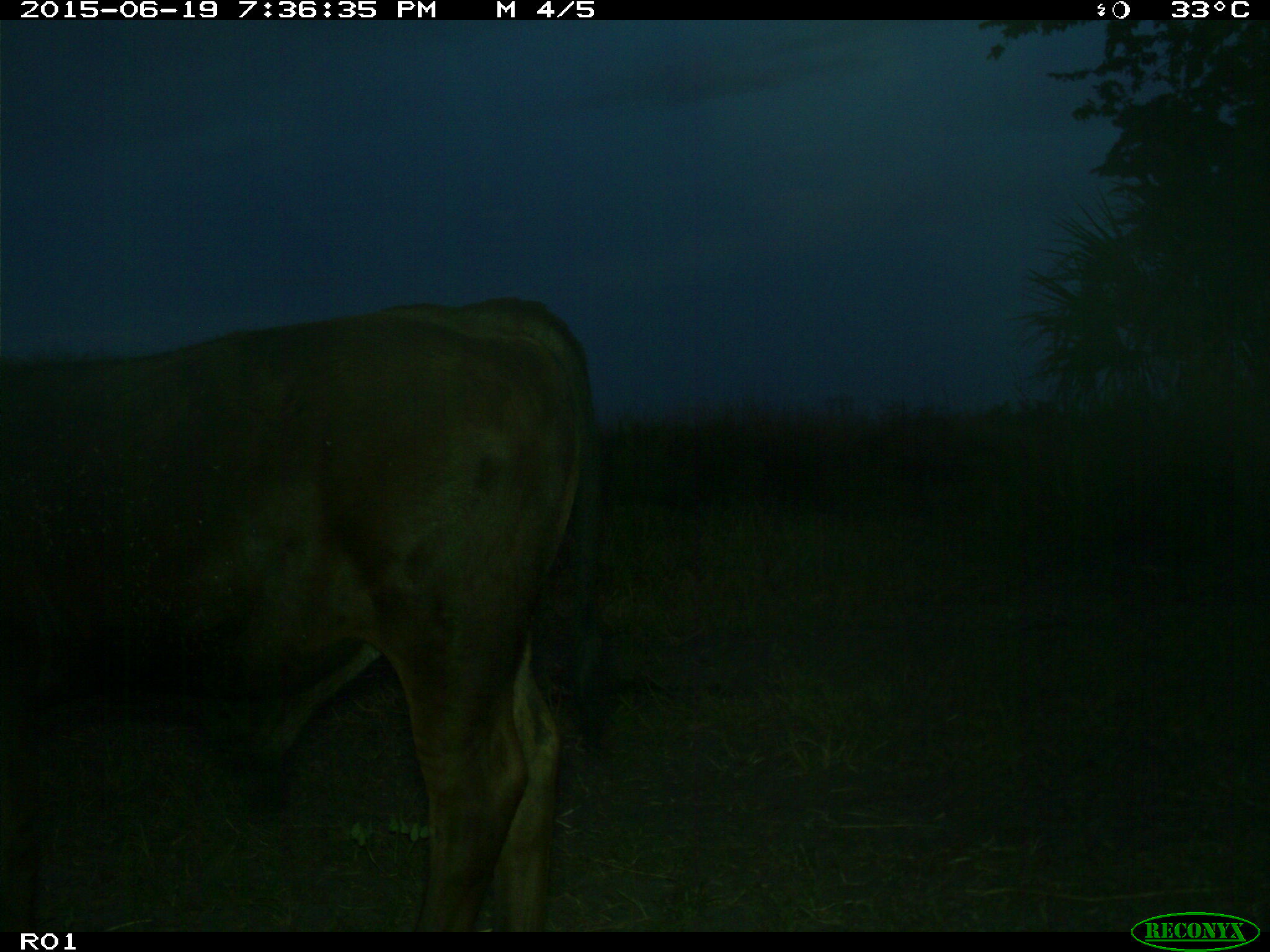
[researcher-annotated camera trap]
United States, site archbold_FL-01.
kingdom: Animalia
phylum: Chordata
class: Mammalia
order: Artiodactyla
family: Bovidae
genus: Bos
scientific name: Bos taurus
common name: domestic cow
Bos taurus (domestic cow).